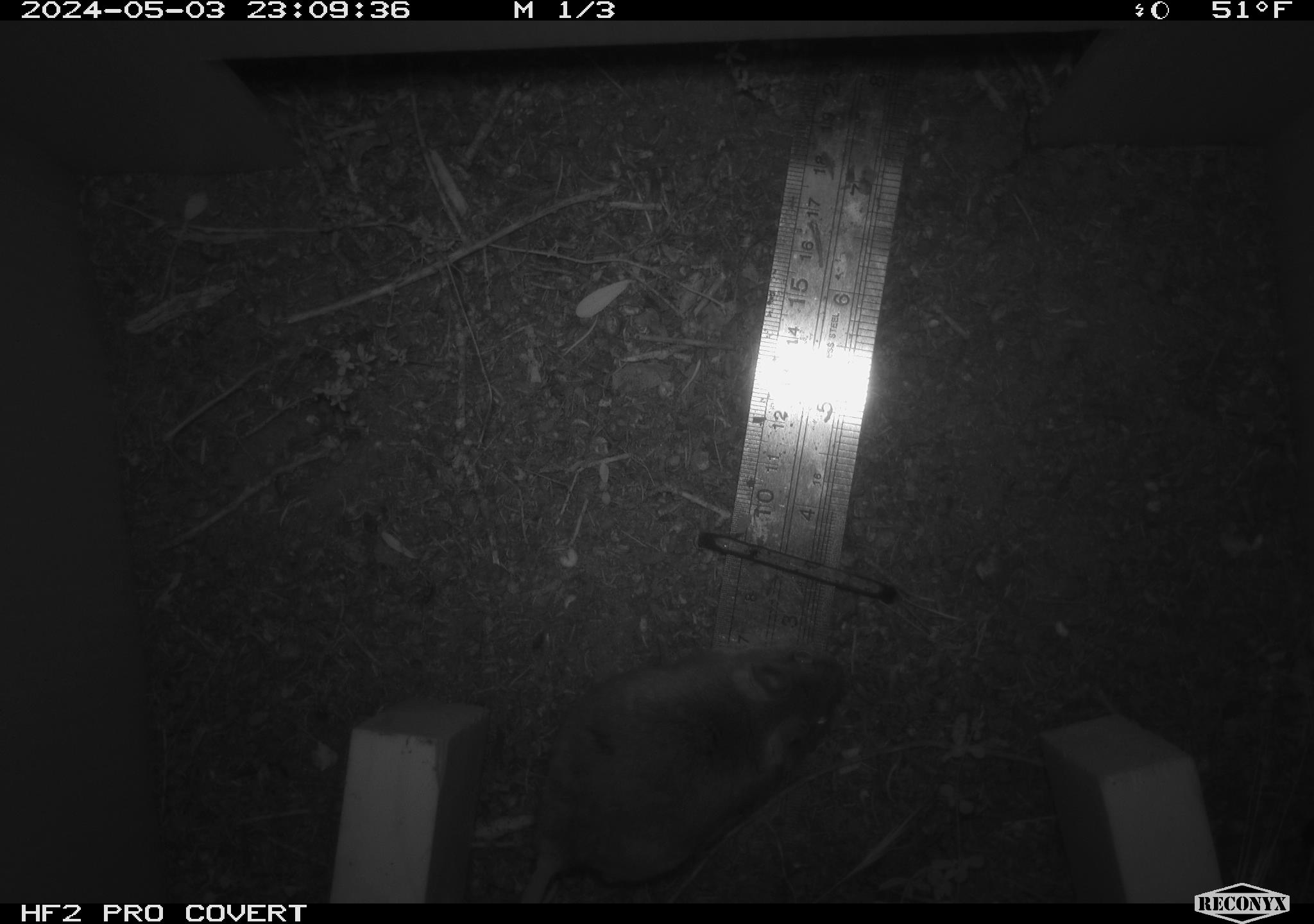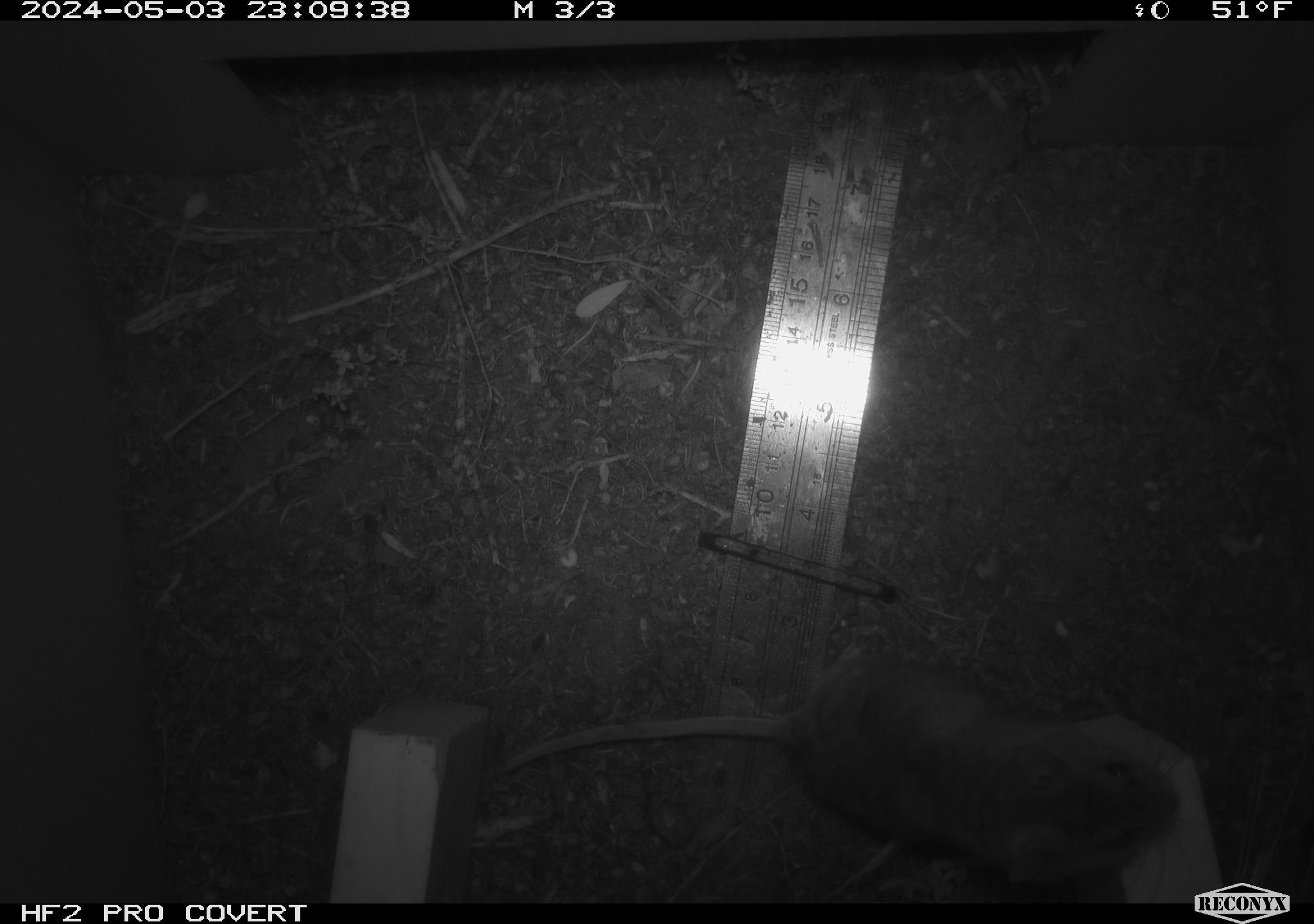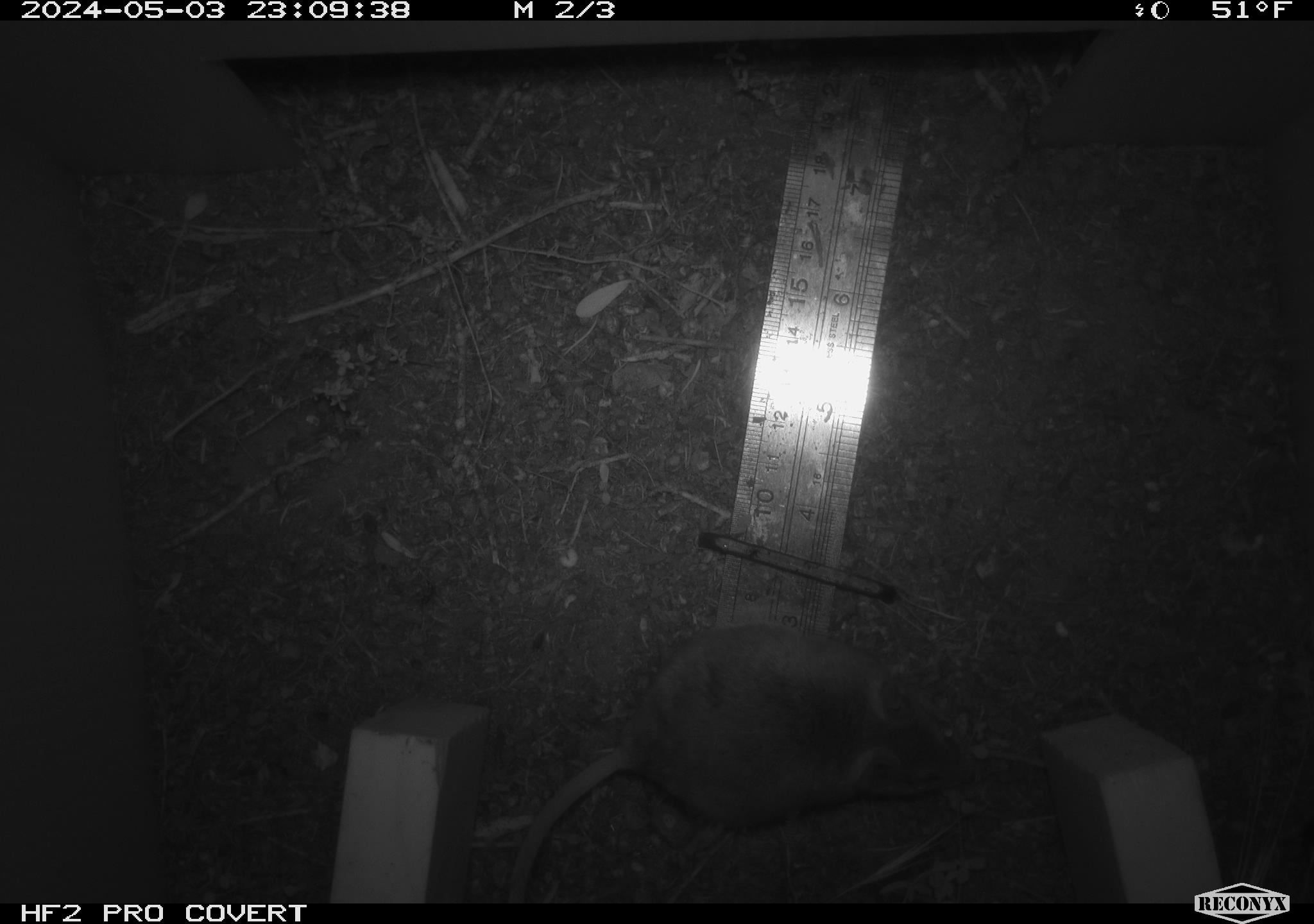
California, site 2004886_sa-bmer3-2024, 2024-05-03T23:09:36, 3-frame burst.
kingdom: Animalia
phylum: Chordata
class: Mammalia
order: Rodentia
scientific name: Rodentia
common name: mouse species